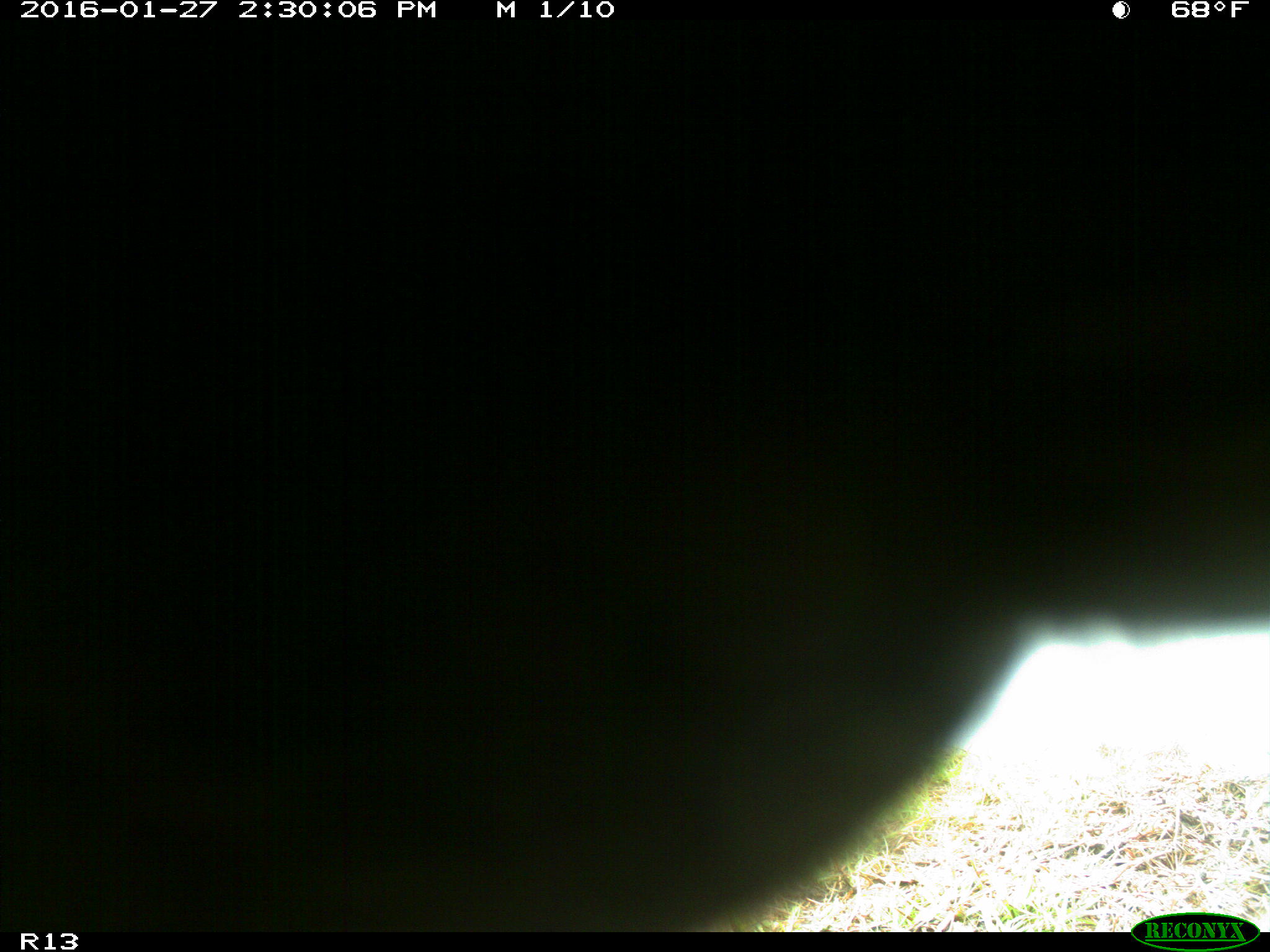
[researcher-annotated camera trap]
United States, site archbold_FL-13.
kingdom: Animalia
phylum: Chordata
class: Mammalia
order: Artiodactyla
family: Bovidae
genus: Bos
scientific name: Bos taurus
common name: domestic cow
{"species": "Bos taurus (domestic cow)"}